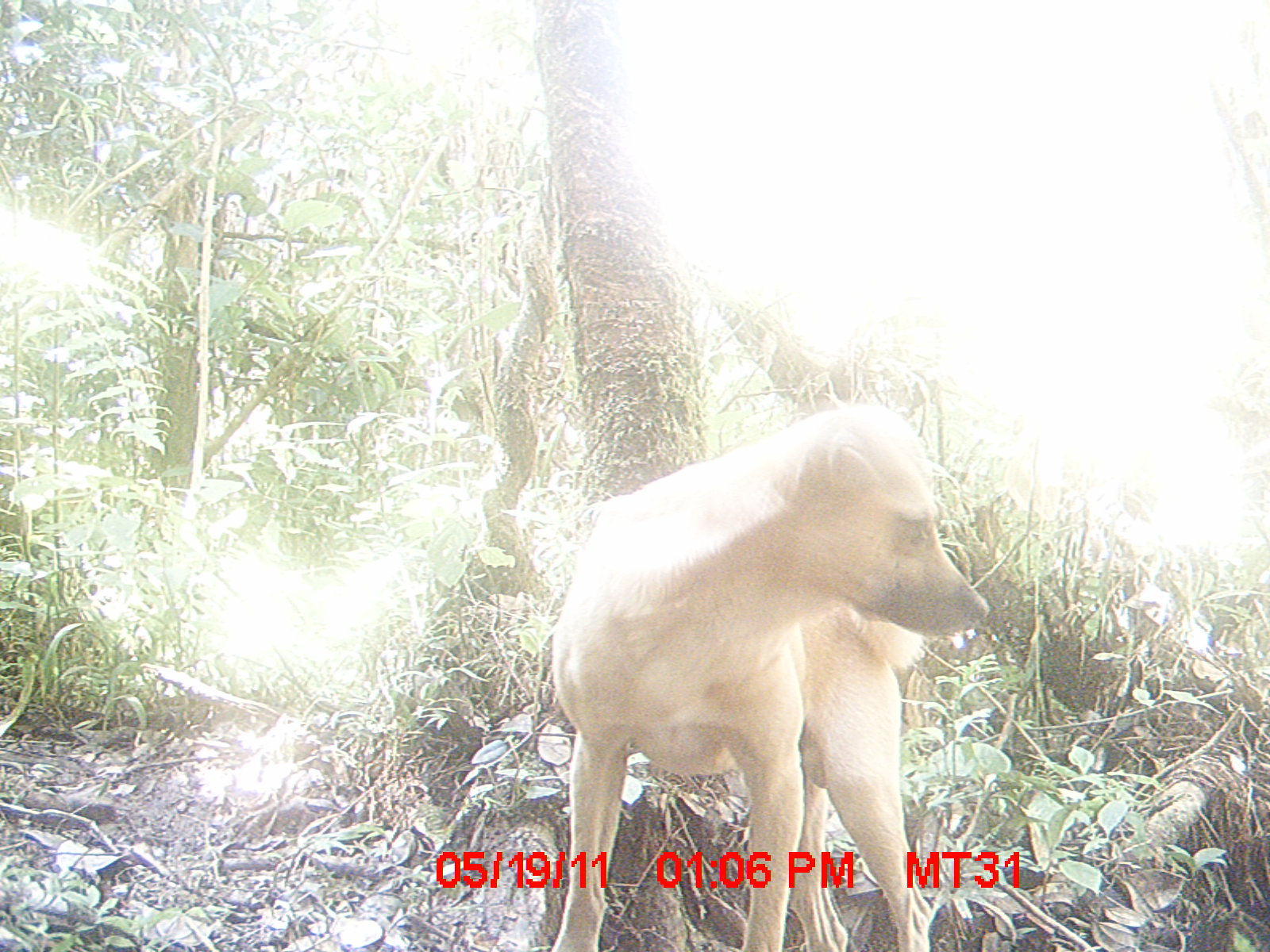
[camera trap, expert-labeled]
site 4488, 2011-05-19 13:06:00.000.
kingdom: Animalia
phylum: Chordata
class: Mammalia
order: Carnivora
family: Canidae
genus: Canis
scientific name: Canis familiaris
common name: domestic dog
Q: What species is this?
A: Canis familiaris (domestic dog).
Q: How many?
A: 1.